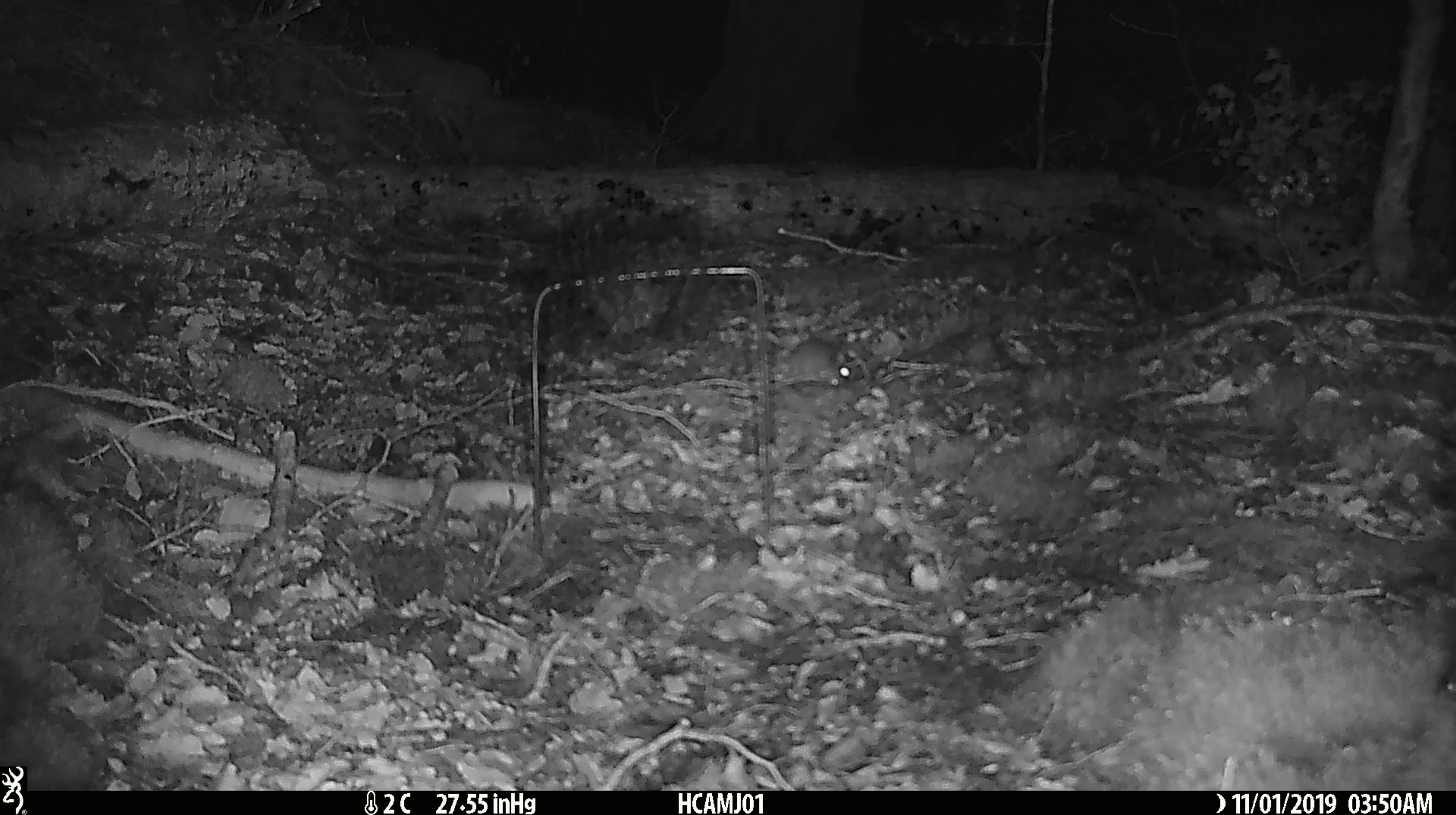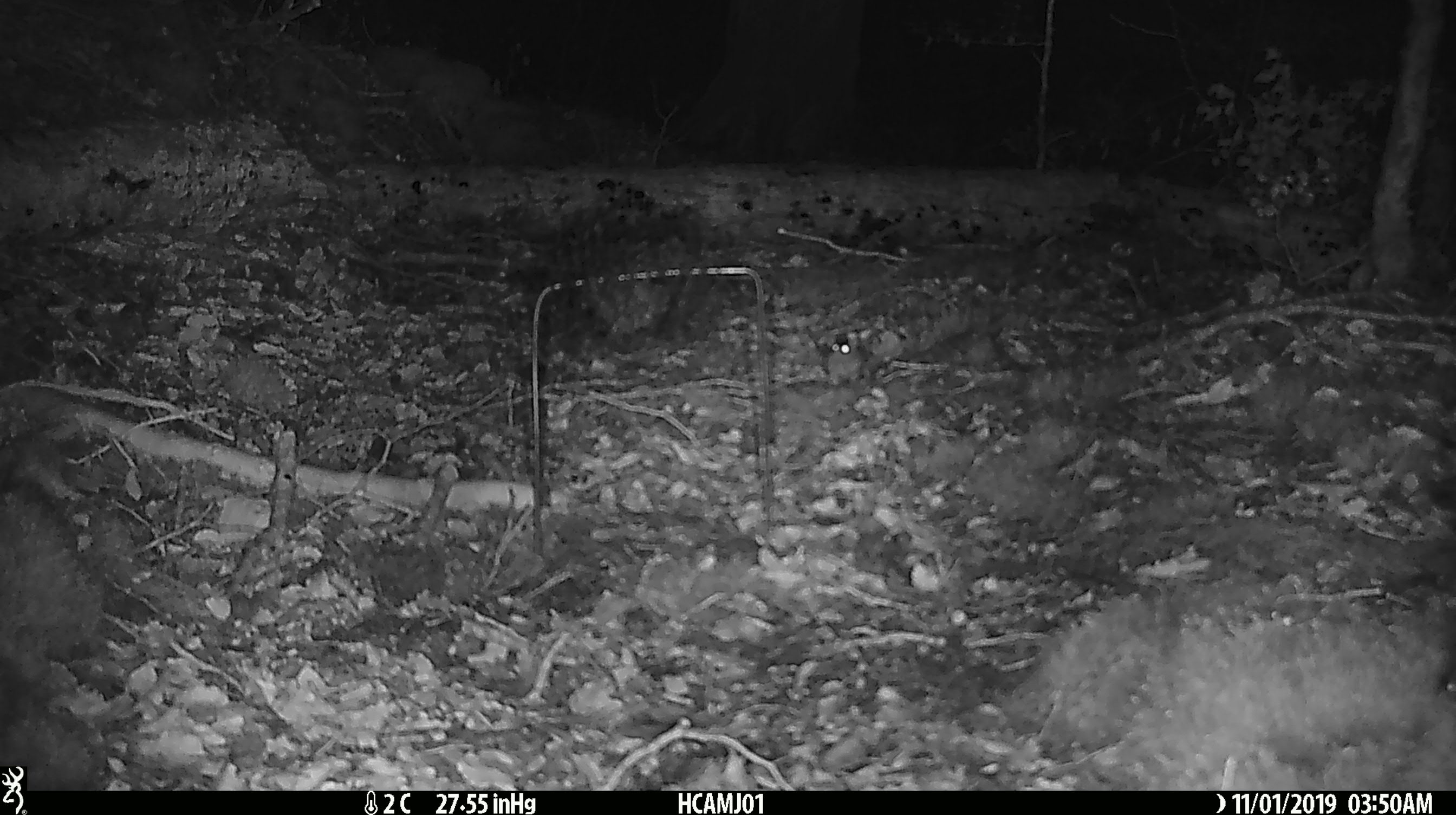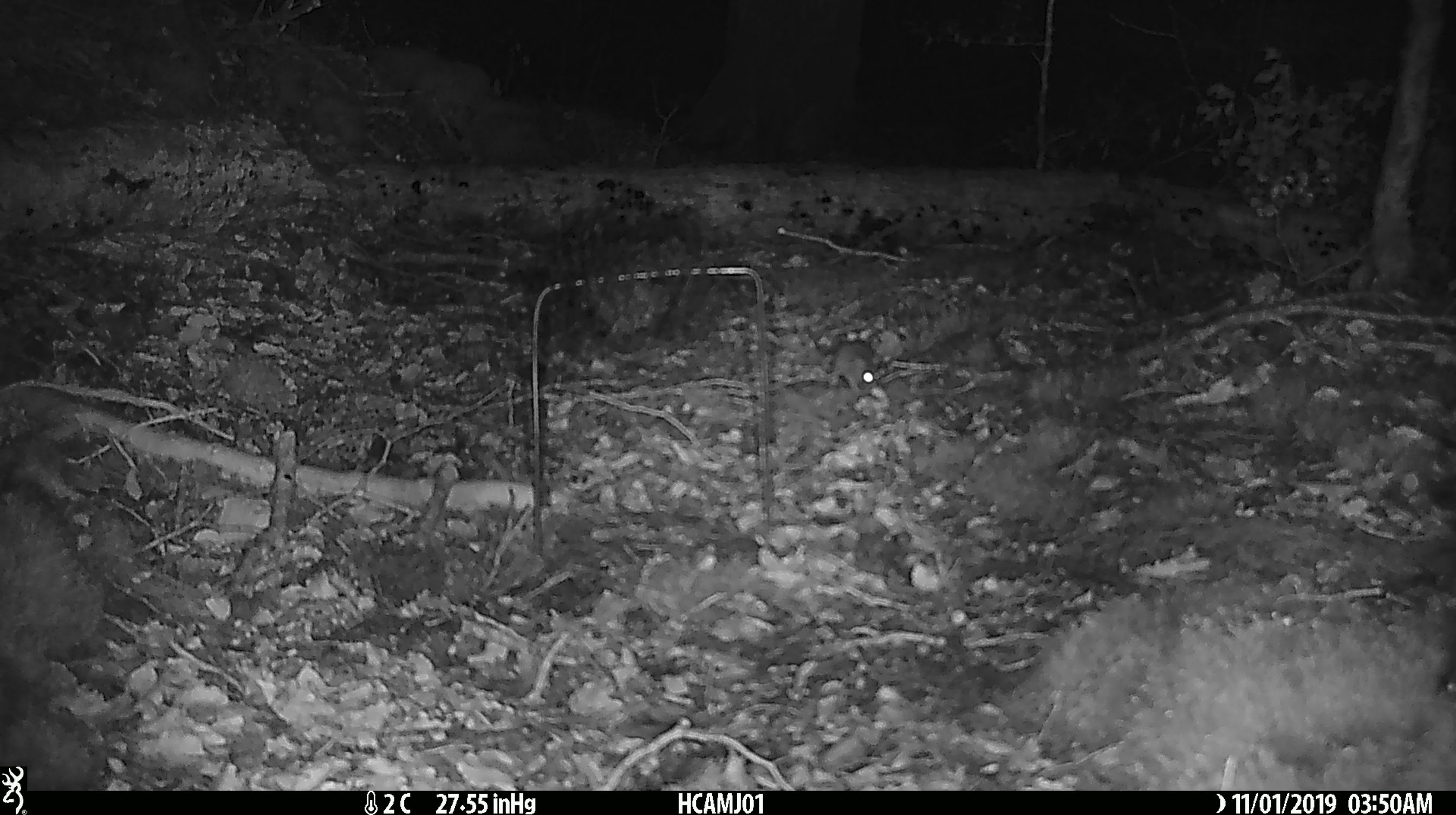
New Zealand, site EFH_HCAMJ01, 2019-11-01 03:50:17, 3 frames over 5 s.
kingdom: Animalia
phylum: Chordata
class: Mammalia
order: Rodentia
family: Muridae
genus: Mus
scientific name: Mus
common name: mouse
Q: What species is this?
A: Mouse (Mus).